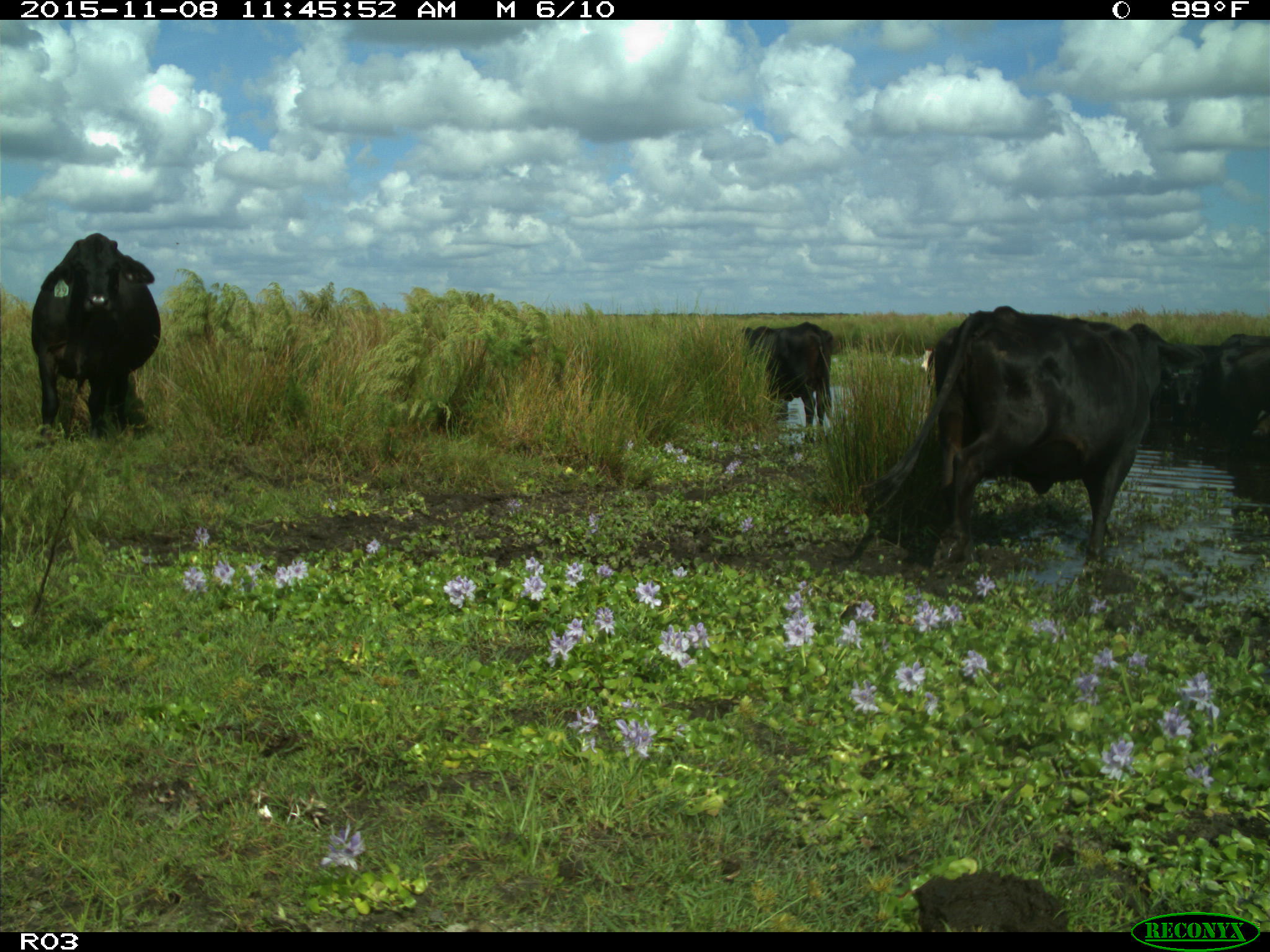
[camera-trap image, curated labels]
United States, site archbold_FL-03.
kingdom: Animalia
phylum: Chordata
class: Mammalia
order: Artiodactyla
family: Bovidae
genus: Bos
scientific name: Bos taurus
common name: domestic cow